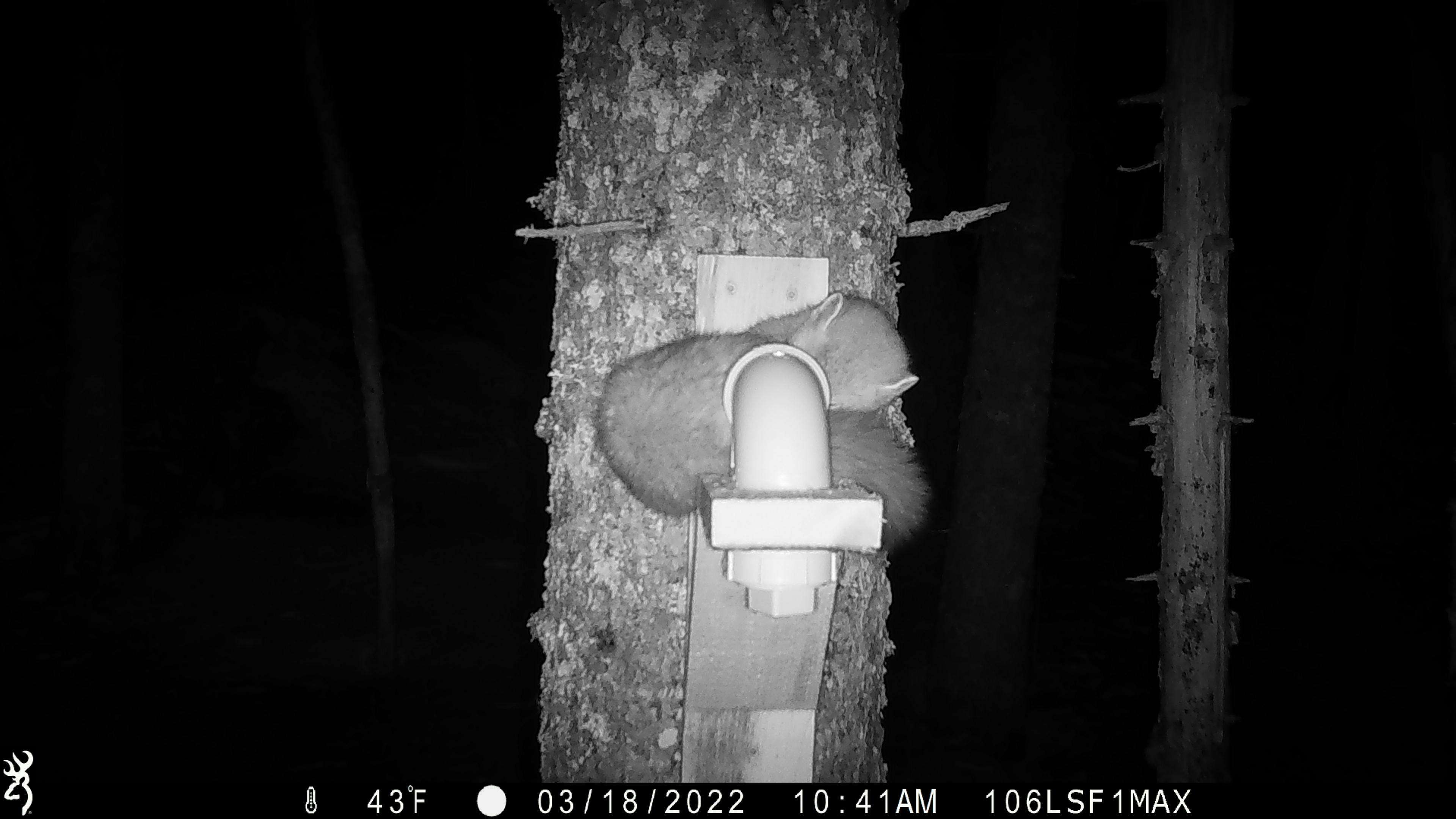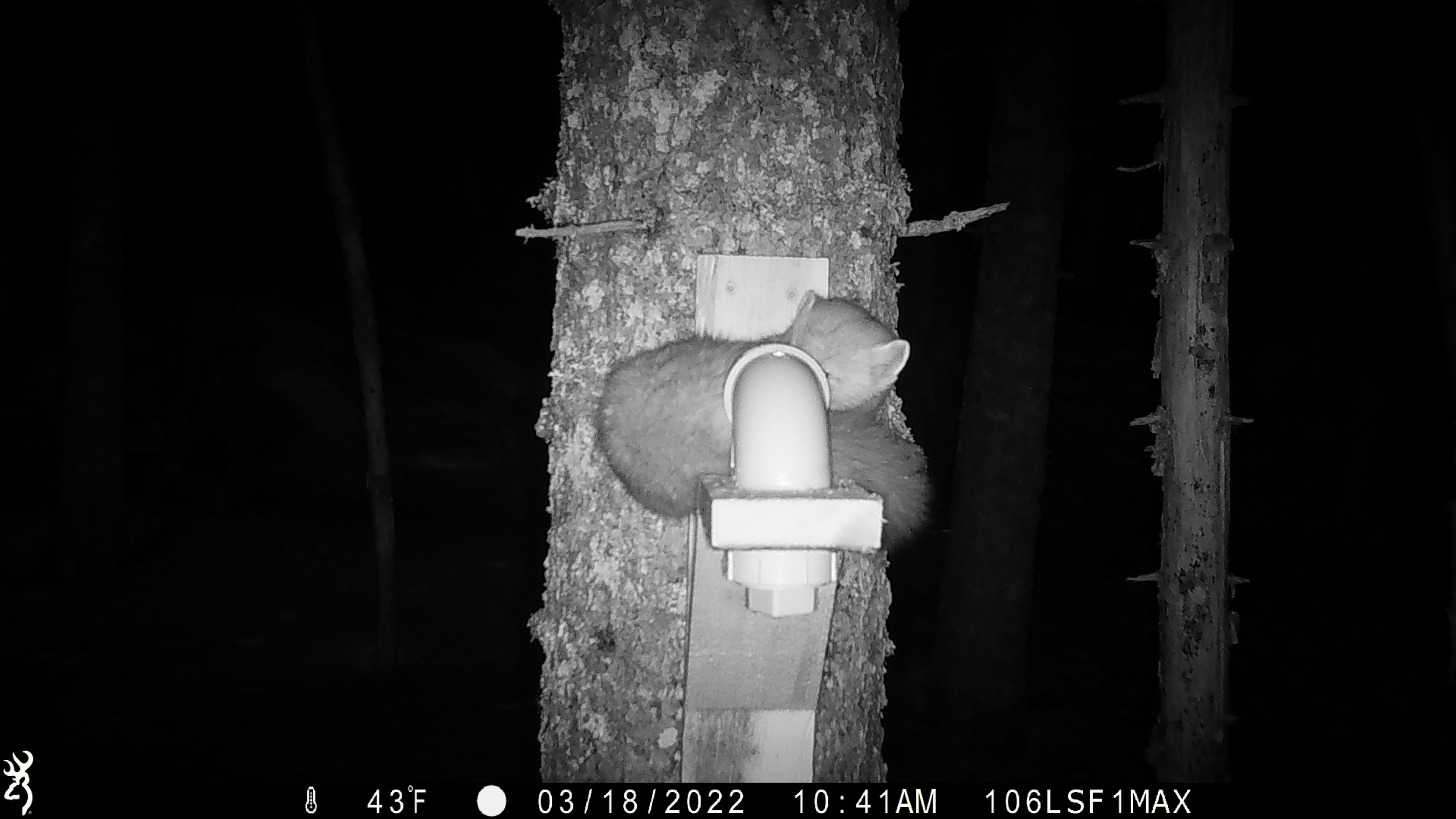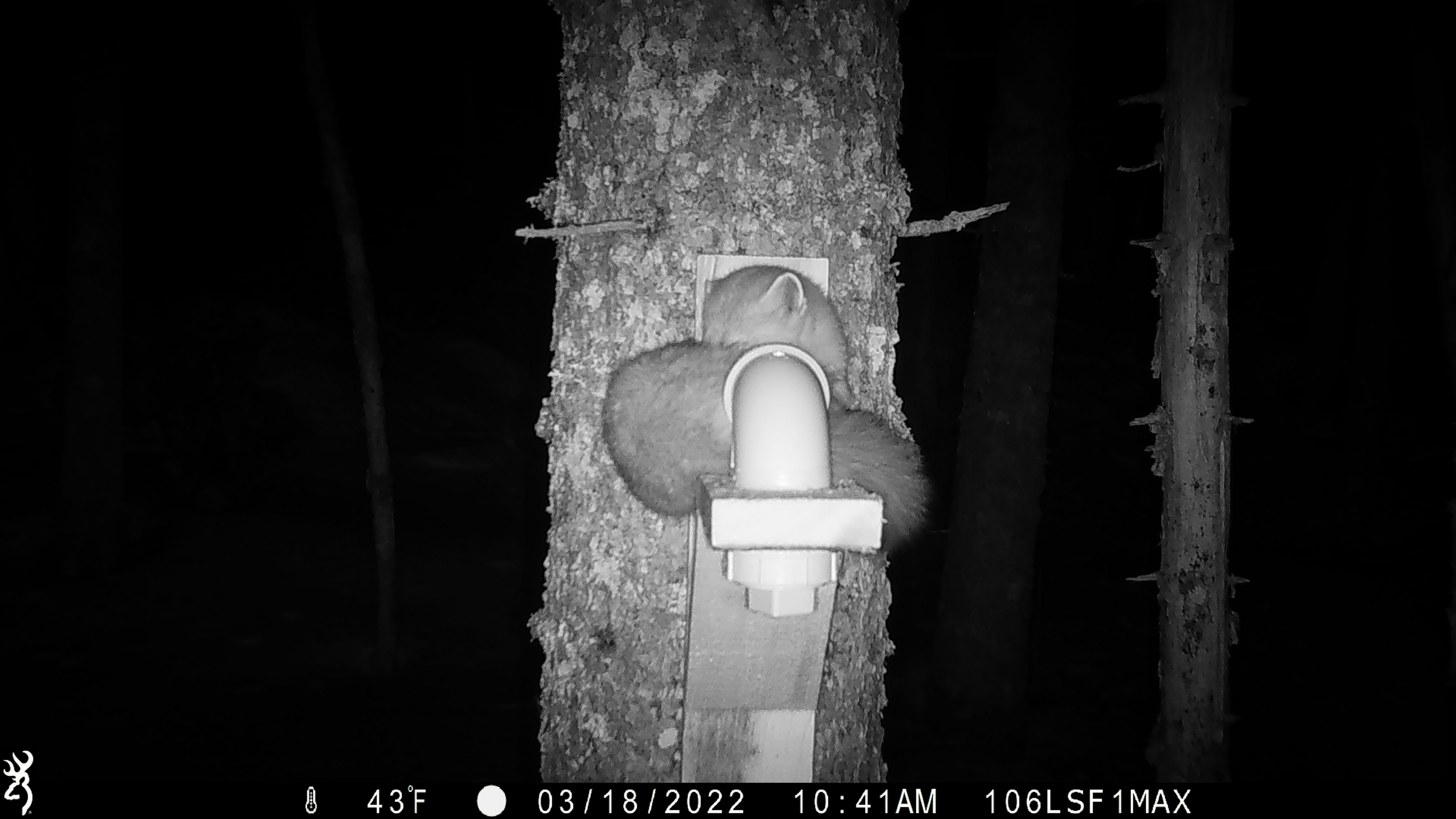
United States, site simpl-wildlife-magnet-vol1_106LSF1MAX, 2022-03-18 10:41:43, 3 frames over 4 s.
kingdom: Animalia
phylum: Chordata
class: Mammalia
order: Carnivora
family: Mustelidae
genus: Martes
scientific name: Martes americana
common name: american marten